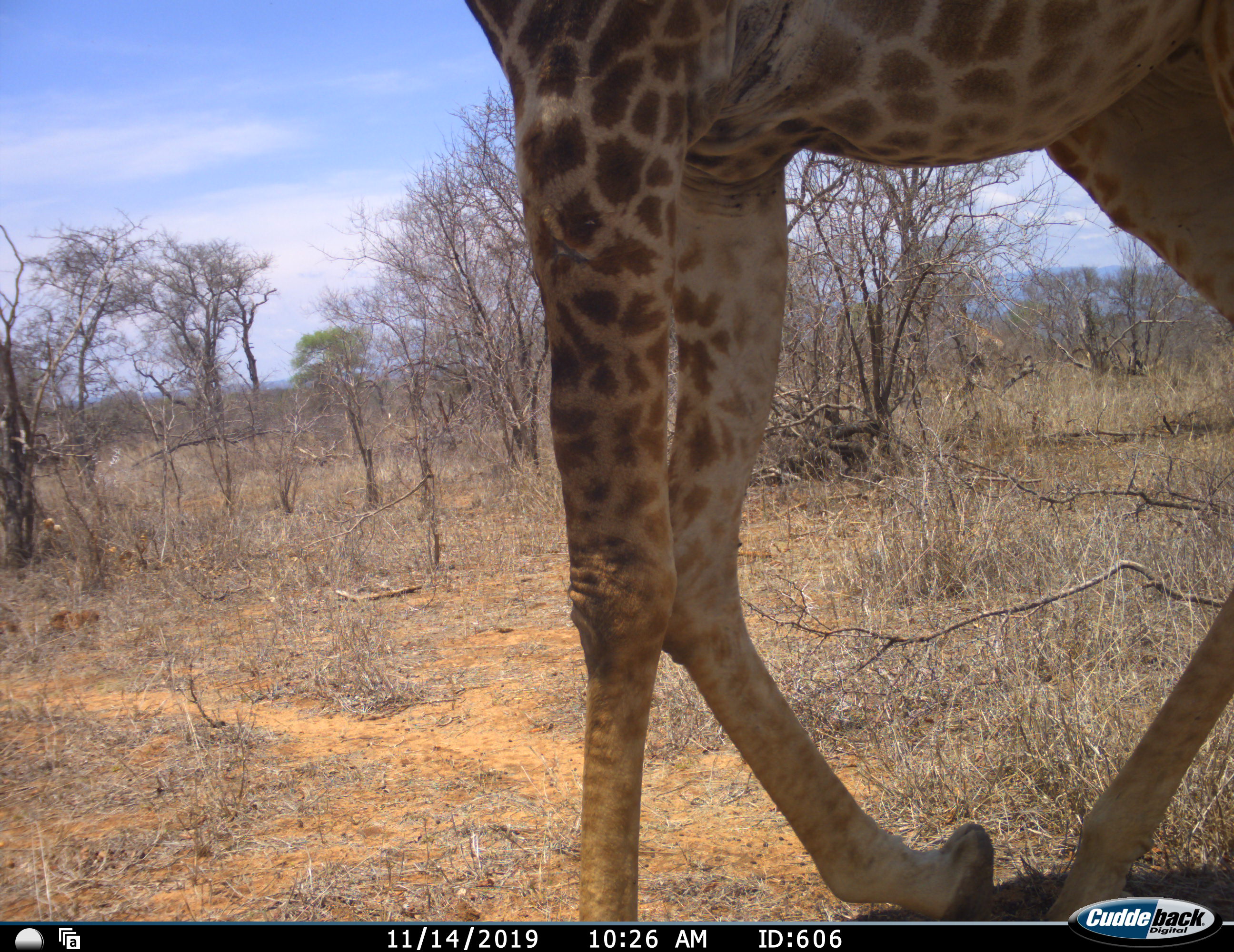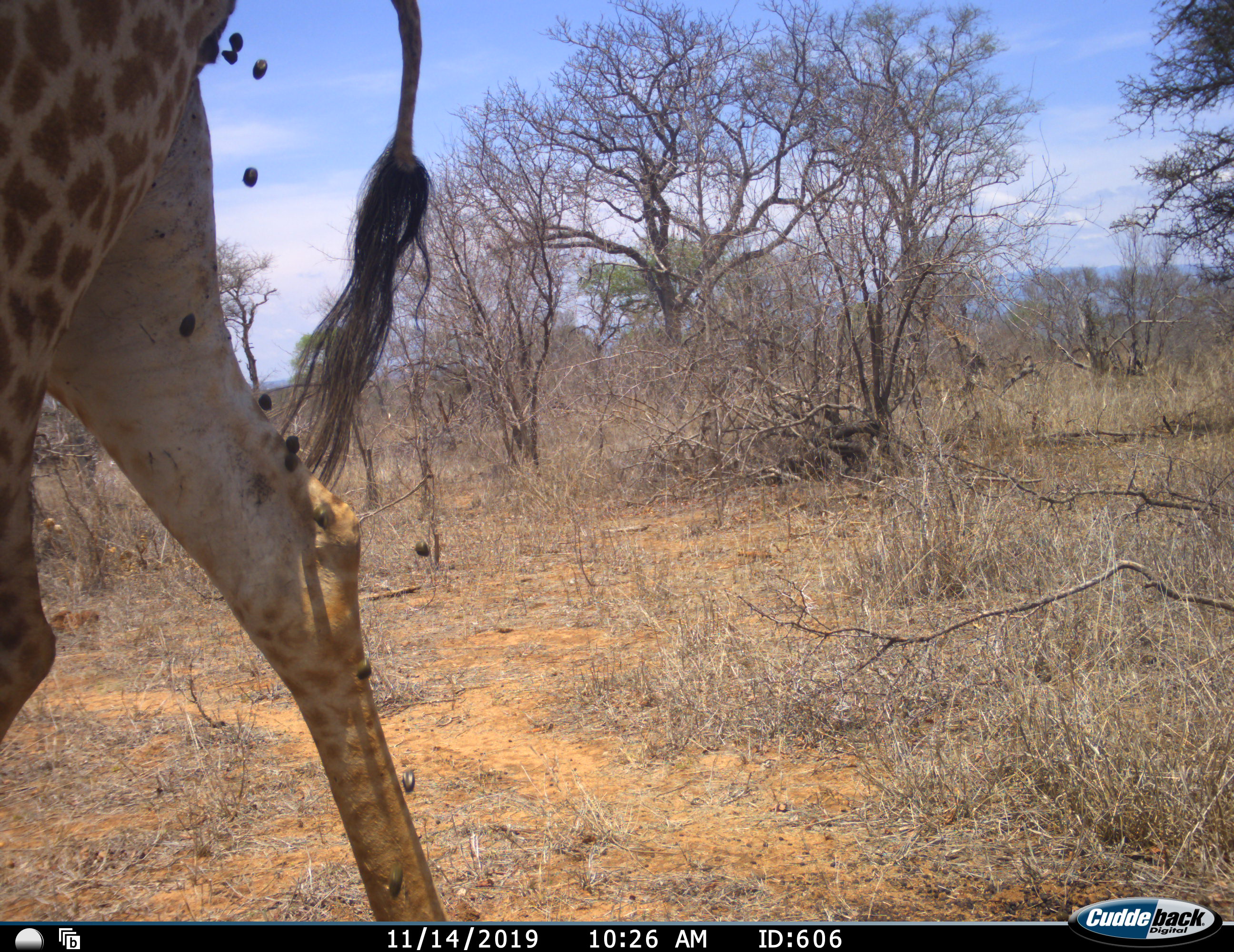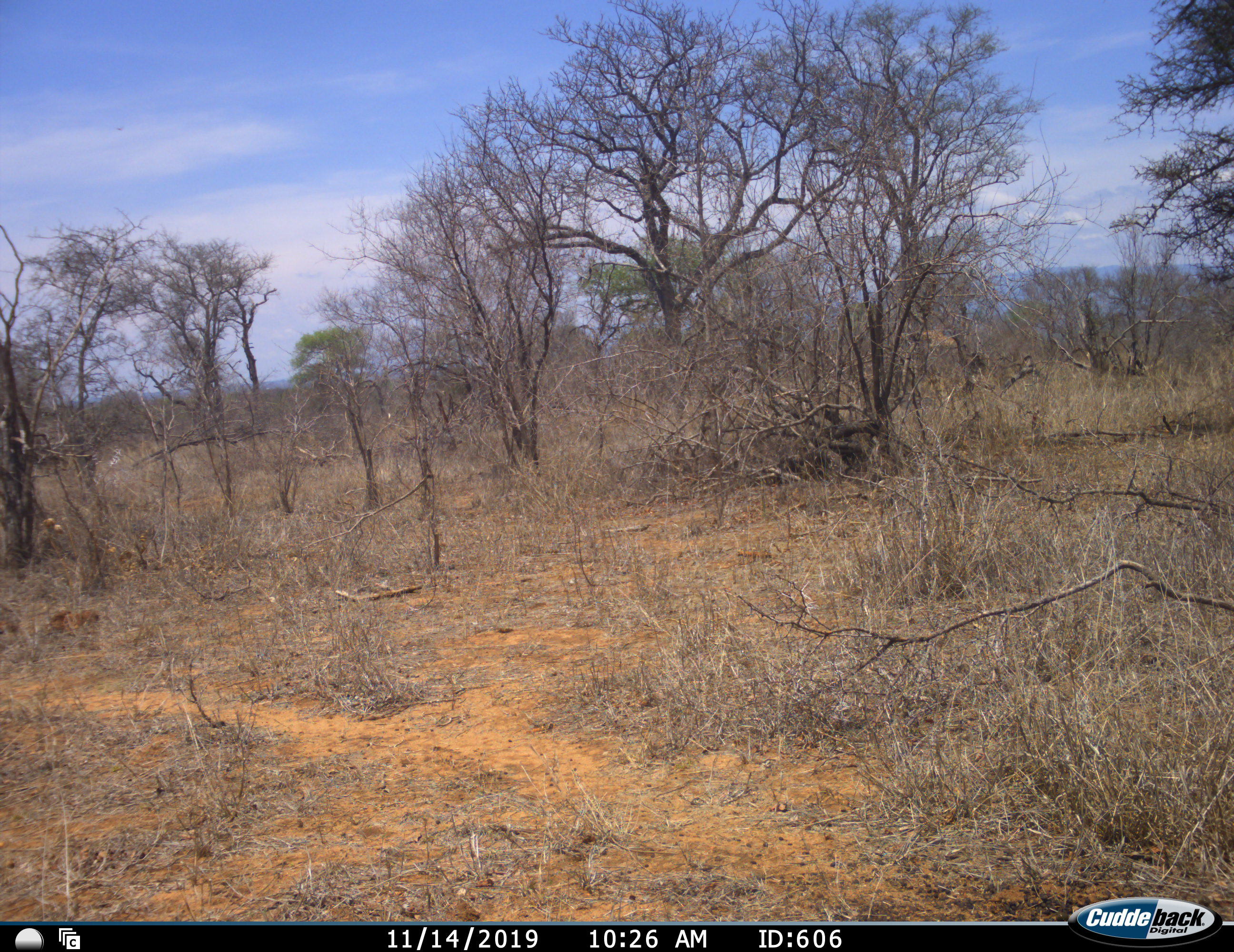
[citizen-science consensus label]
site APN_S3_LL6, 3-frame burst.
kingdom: Animalia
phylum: Chordata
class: Mammalia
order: Artiodactyla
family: Giraffidae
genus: Giraffa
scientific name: Giraffa camelopardalis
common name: giraffe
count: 1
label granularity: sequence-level